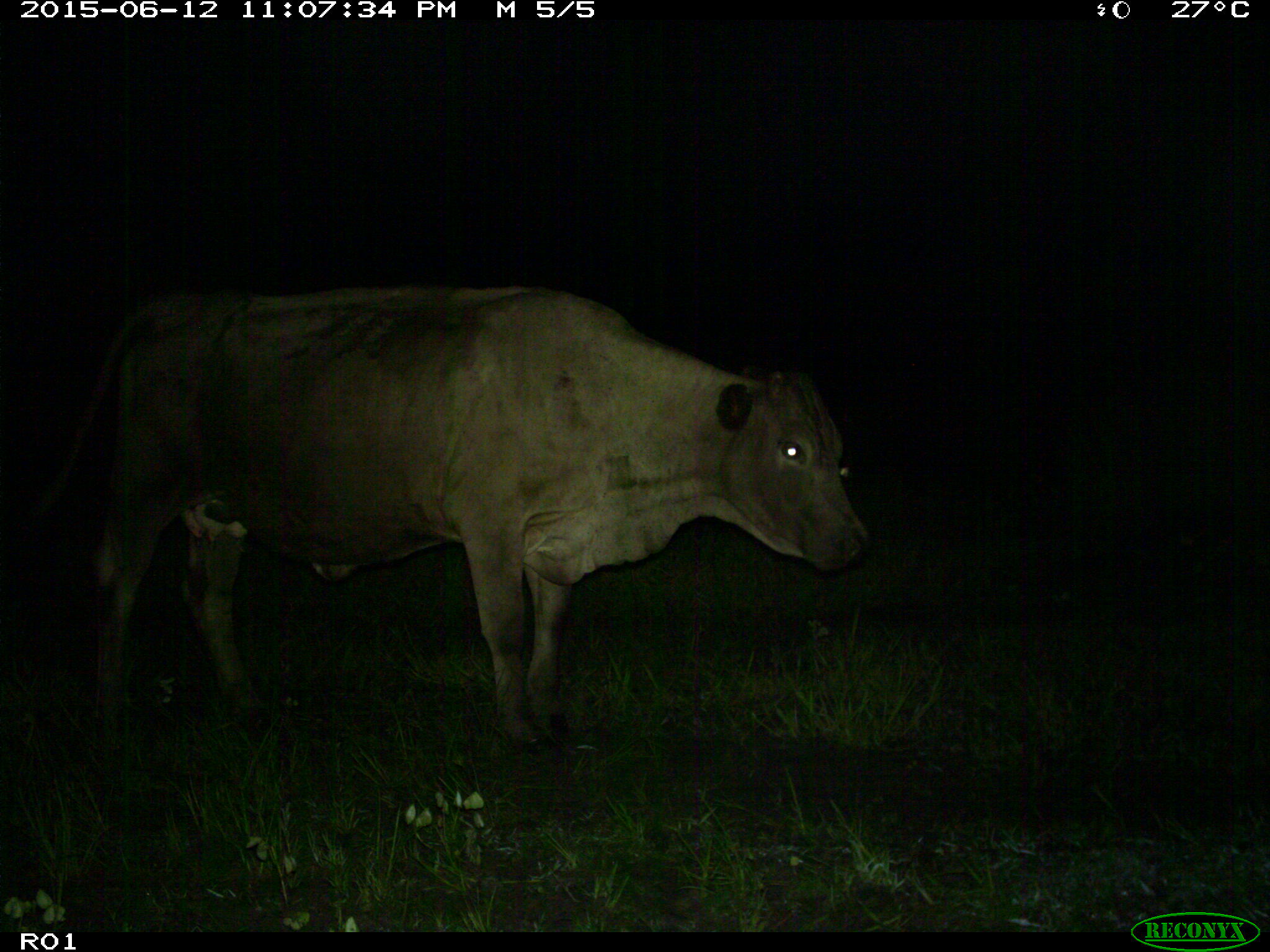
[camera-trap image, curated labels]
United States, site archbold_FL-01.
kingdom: Animalia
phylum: Chordata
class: Mammalia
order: Artiodactyla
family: Bovidae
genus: Bos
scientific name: Bos taurus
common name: domestic cow